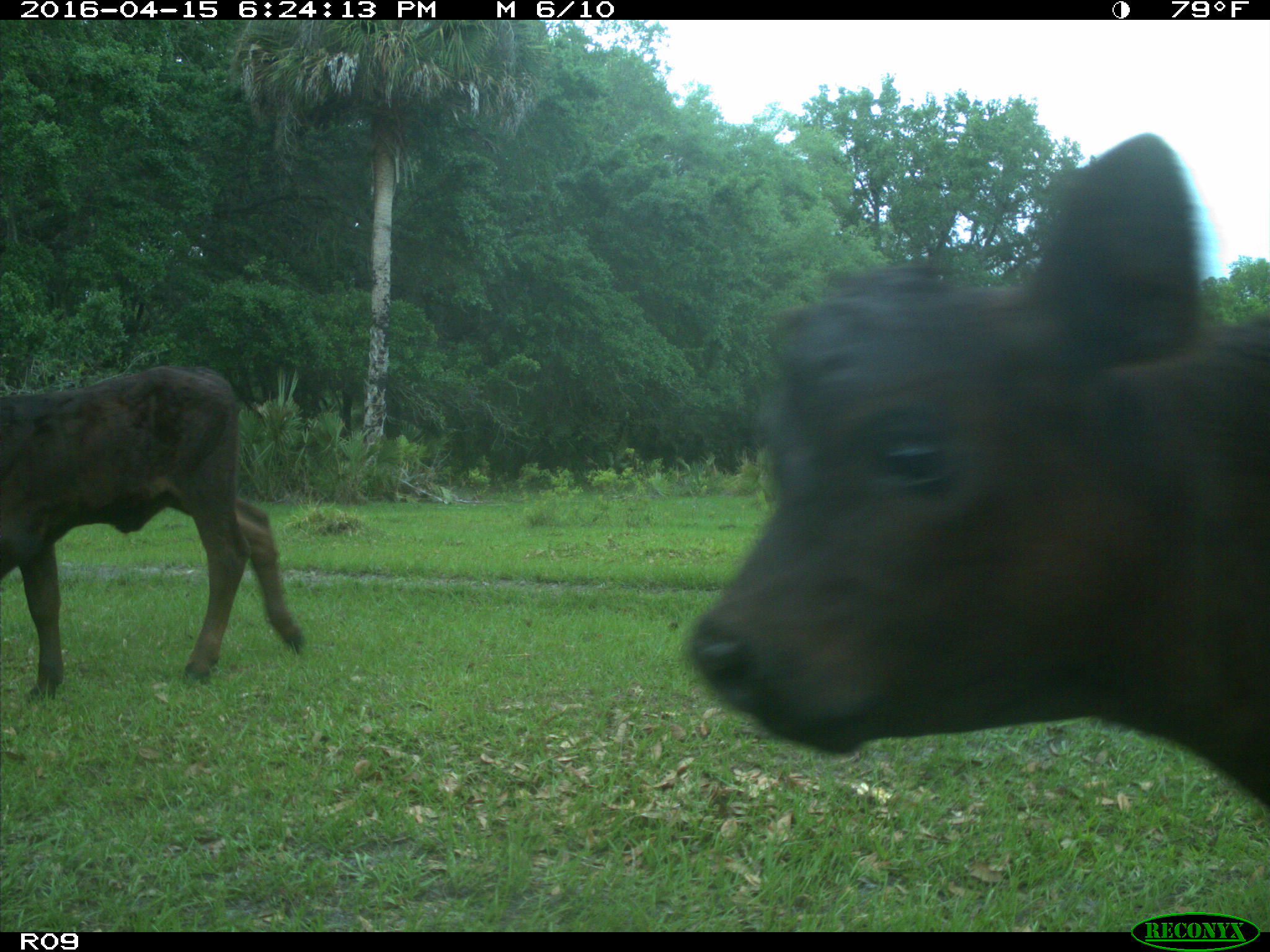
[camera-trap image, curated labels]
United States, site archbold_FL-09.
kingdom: Animalia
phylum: Chordata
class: Mammalia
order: Artiodactyla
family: Bovidae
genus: Bos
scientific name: Bos taurus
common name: domestic cow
Bos taurus (domestic cow).